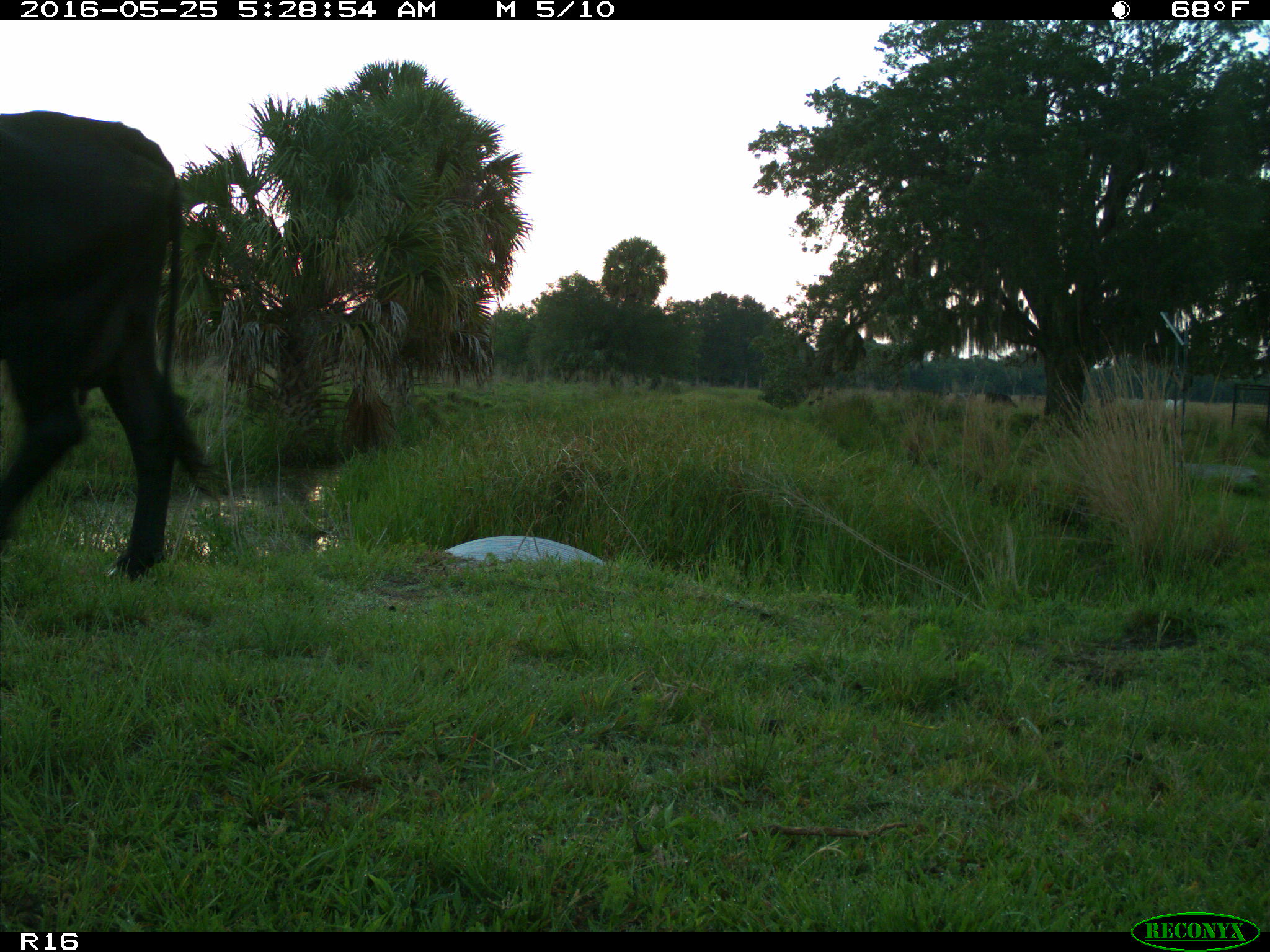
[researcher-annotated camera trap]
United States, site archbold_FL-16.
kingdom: Animalia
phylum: Chordata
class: Mammalia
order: Artiodactyla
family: Bovidae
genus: Bos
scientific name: Bos taurus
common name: domestic cow